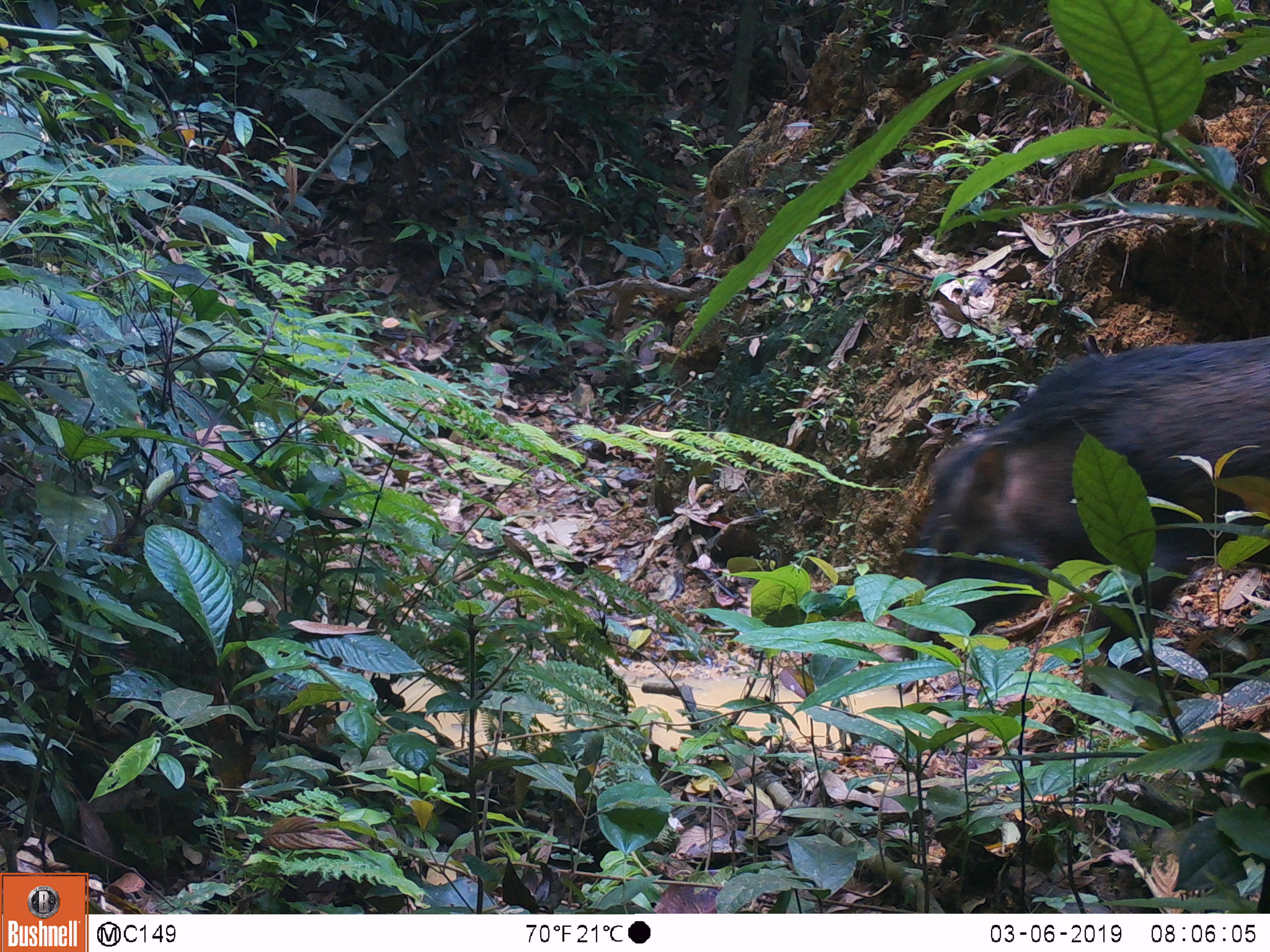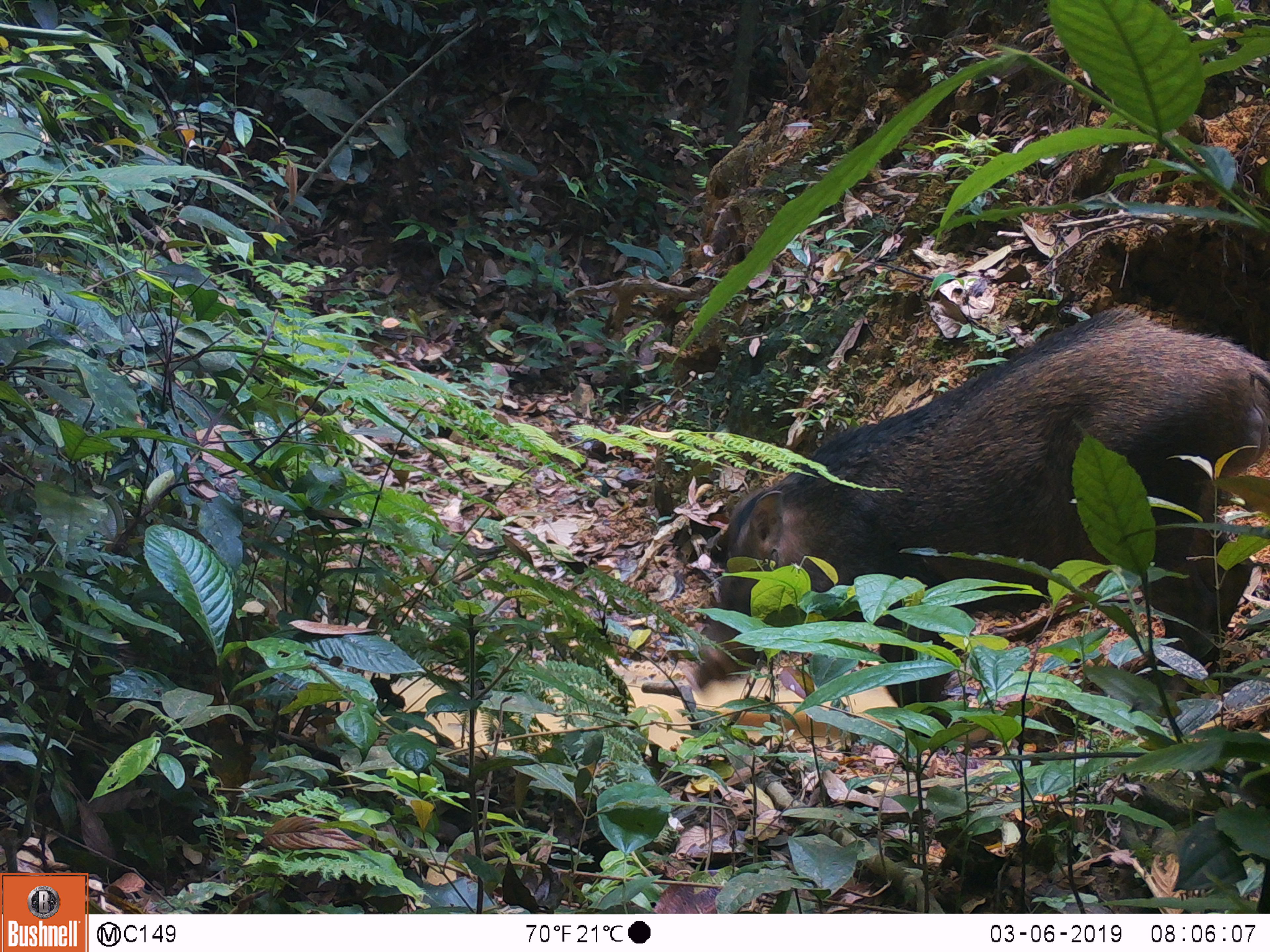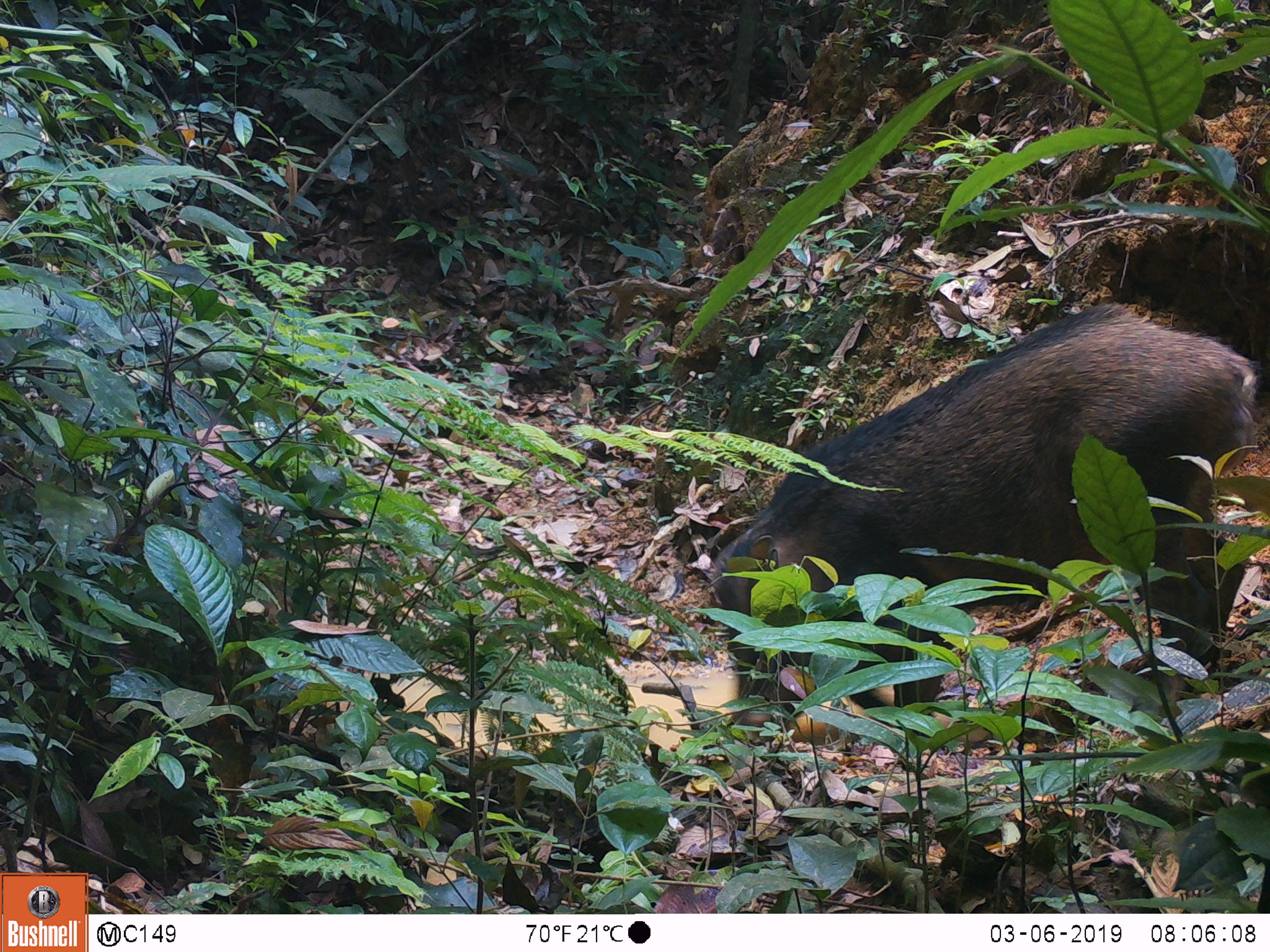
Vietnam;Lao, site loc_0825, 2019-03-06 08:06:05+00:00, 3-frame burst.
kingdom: Animalia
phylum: Chordata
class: Mammalia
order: Artiodactyla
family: Suidae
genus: Sus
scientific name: Sus scrofa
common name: eurasian wild pig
Eurasian wild pig (Sus scrofa). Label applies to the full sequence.